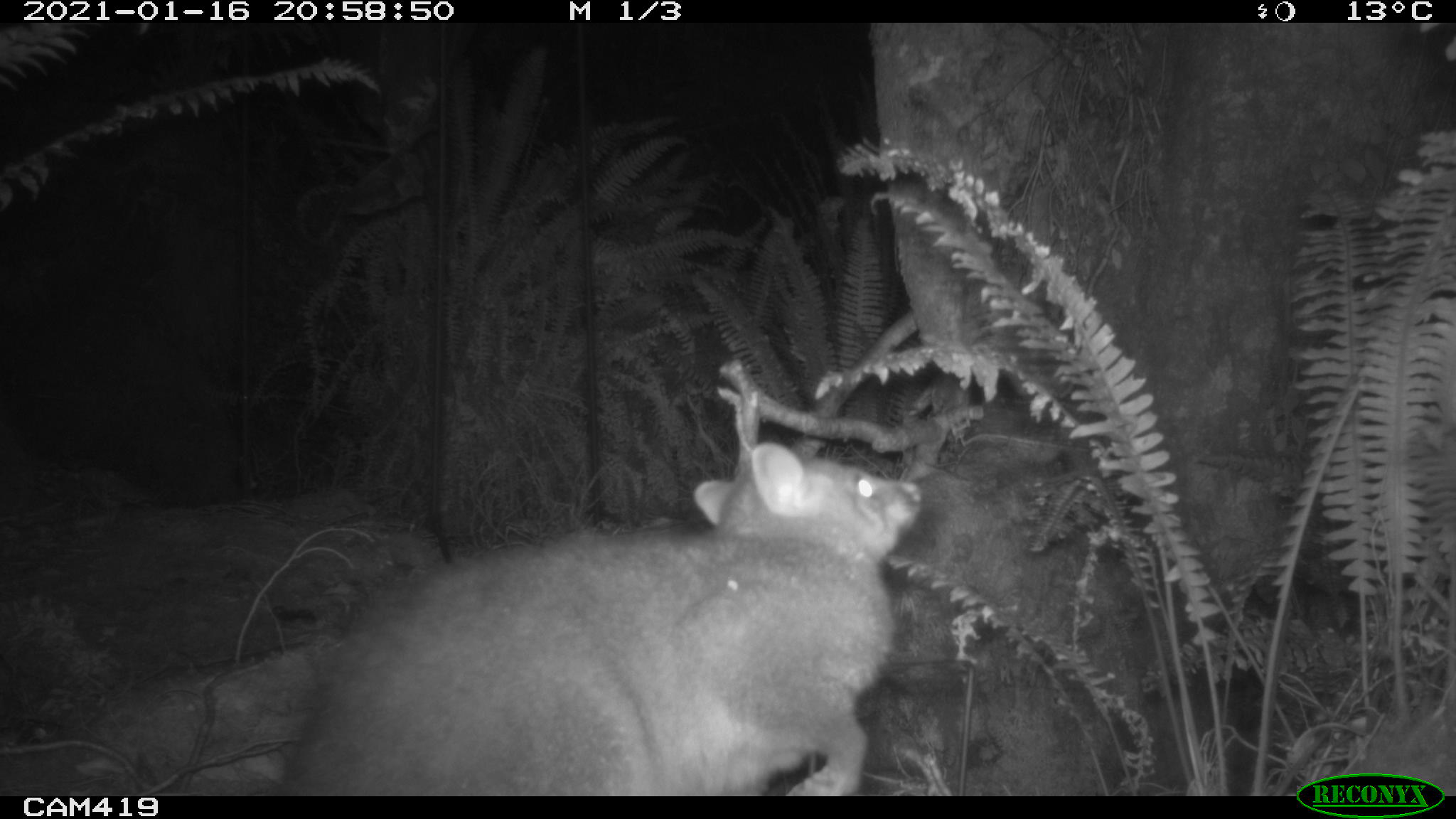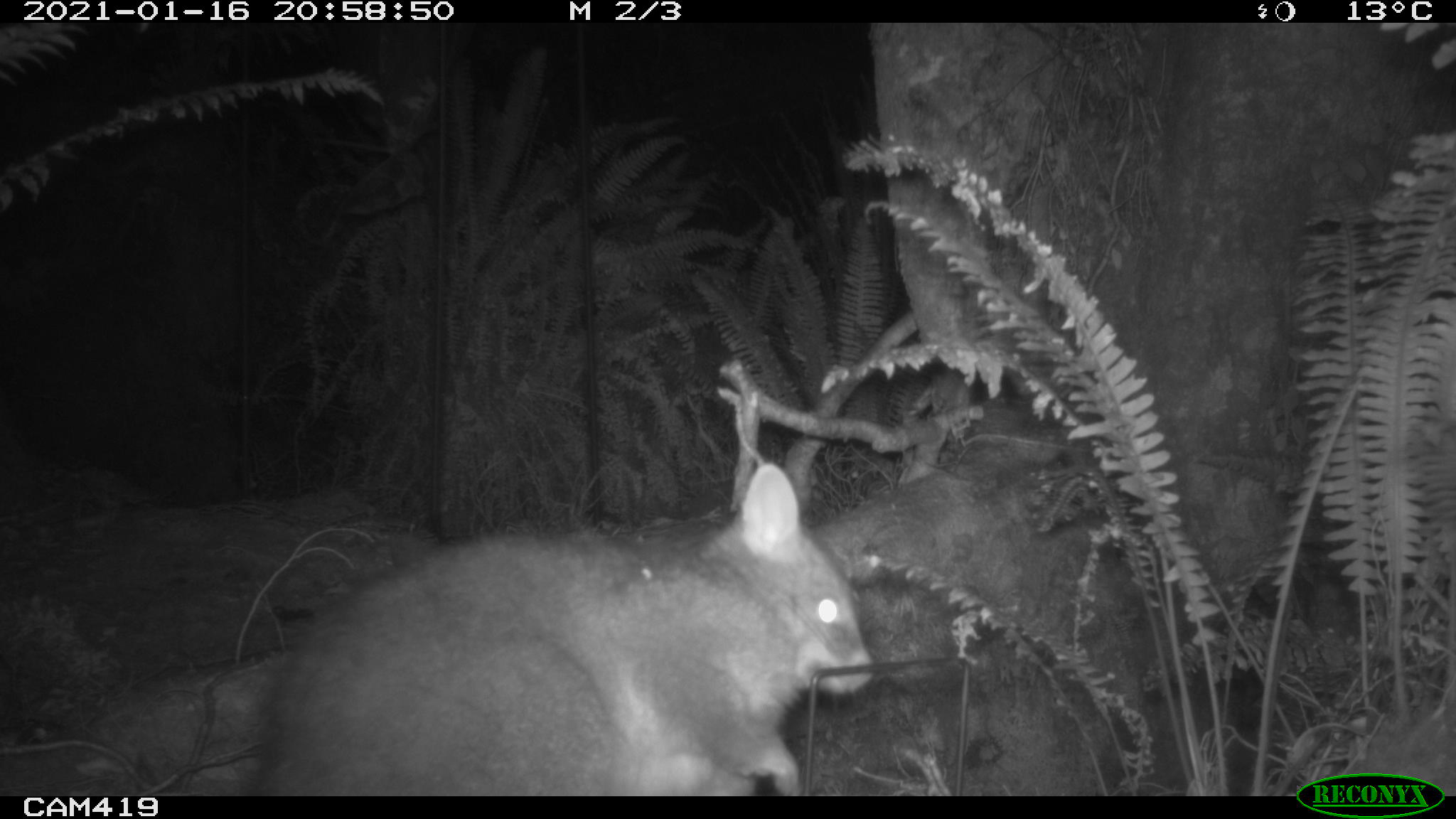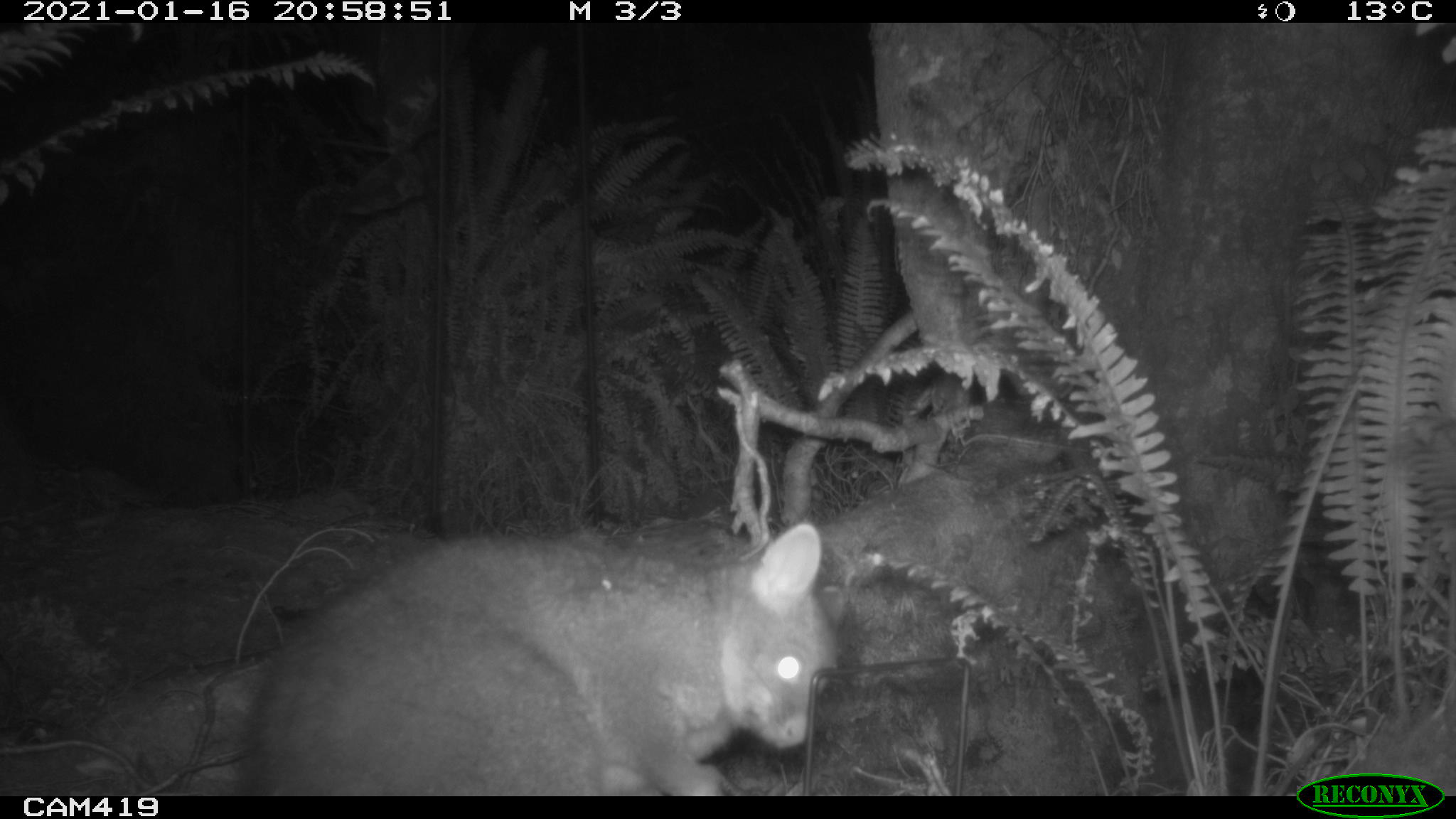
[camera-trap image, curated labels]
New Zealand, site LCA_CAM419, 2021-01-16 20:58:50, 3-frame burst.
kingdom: Animalia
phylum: Chordata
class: Mammalia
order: Diprotodontia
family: Phalangeridae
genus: Trichosurus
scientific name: Trichosurus vulpecula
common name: common brushtail possum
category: possum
Possum (common brushtail possum) (Trichosurus vulpecula).